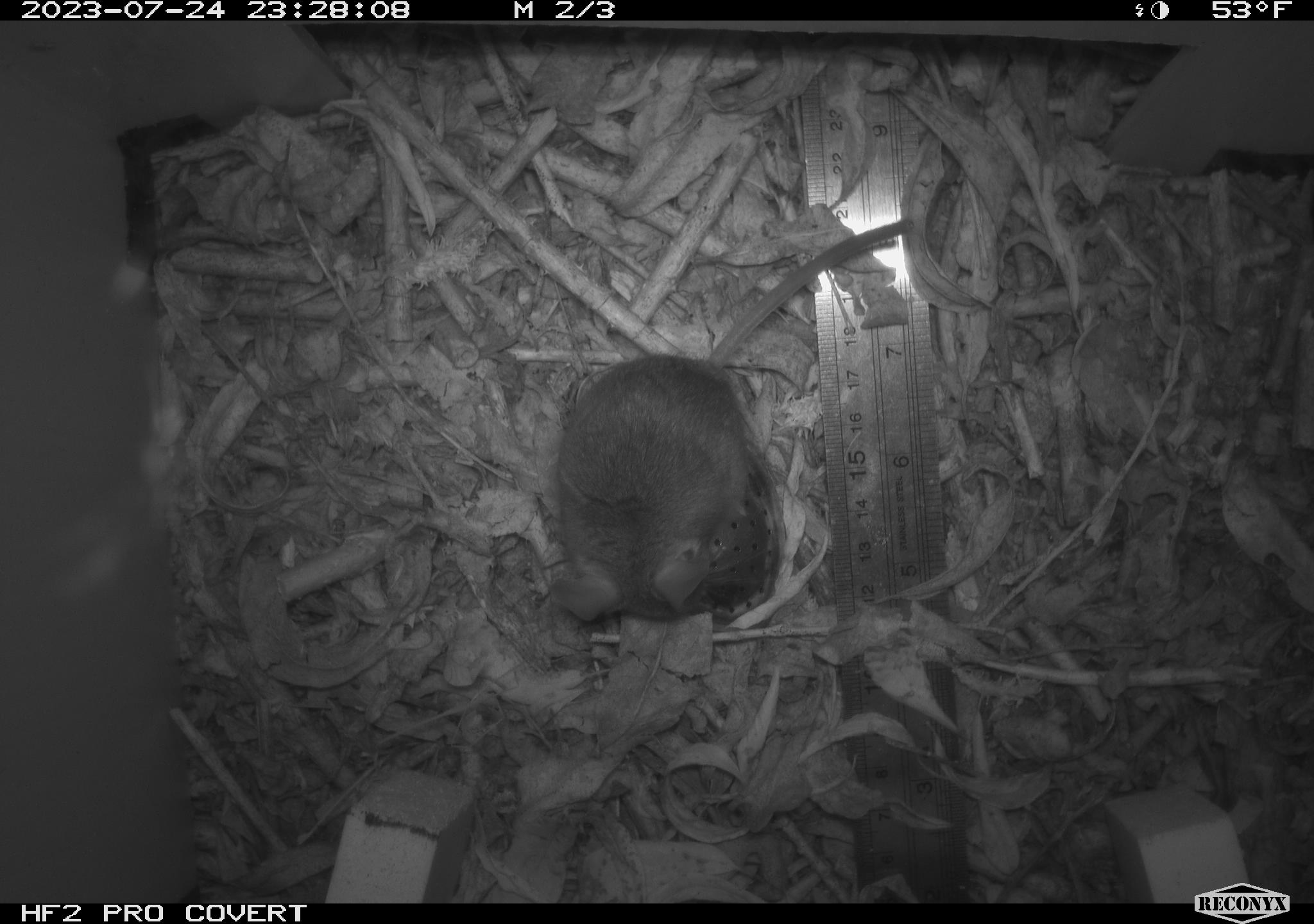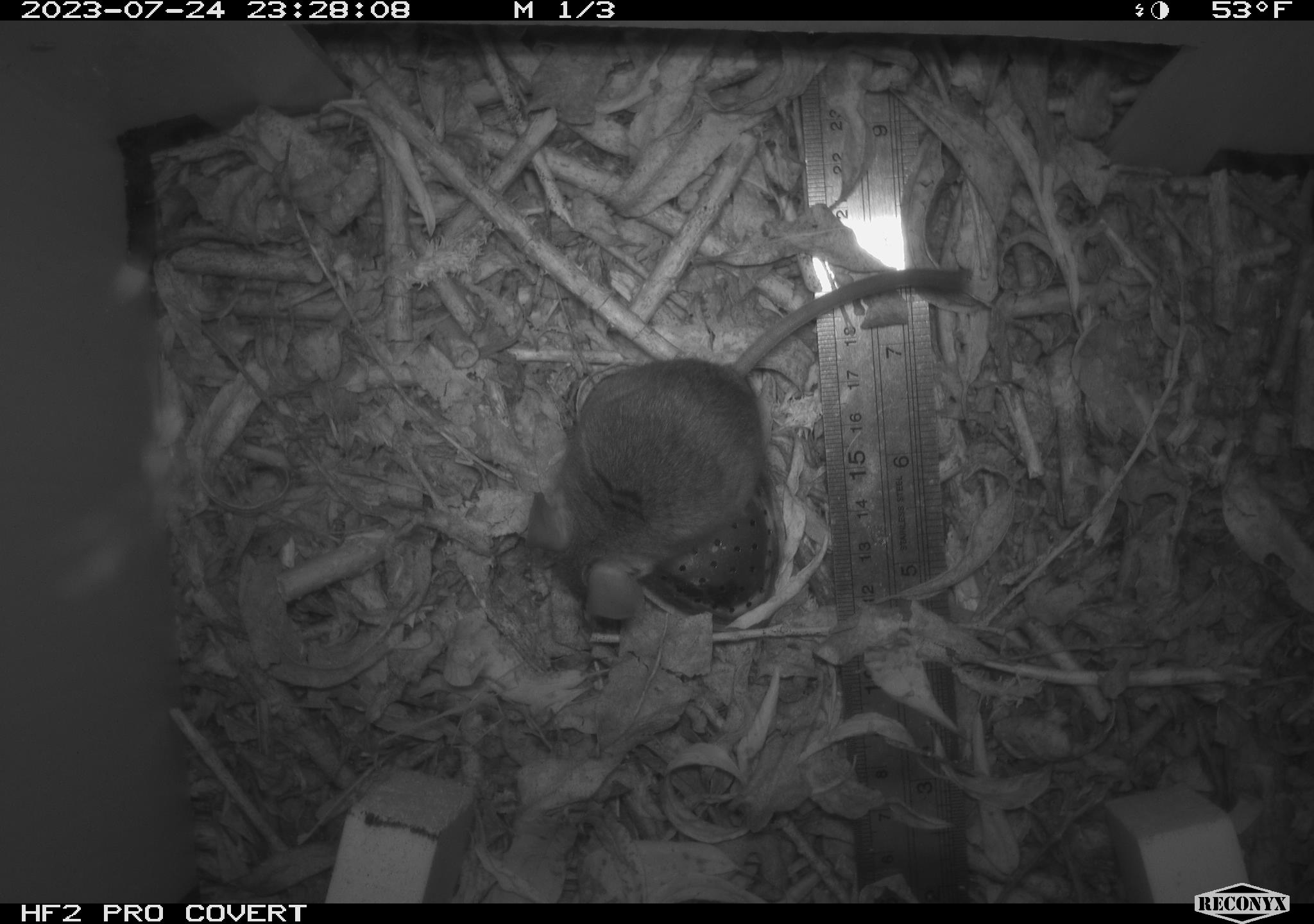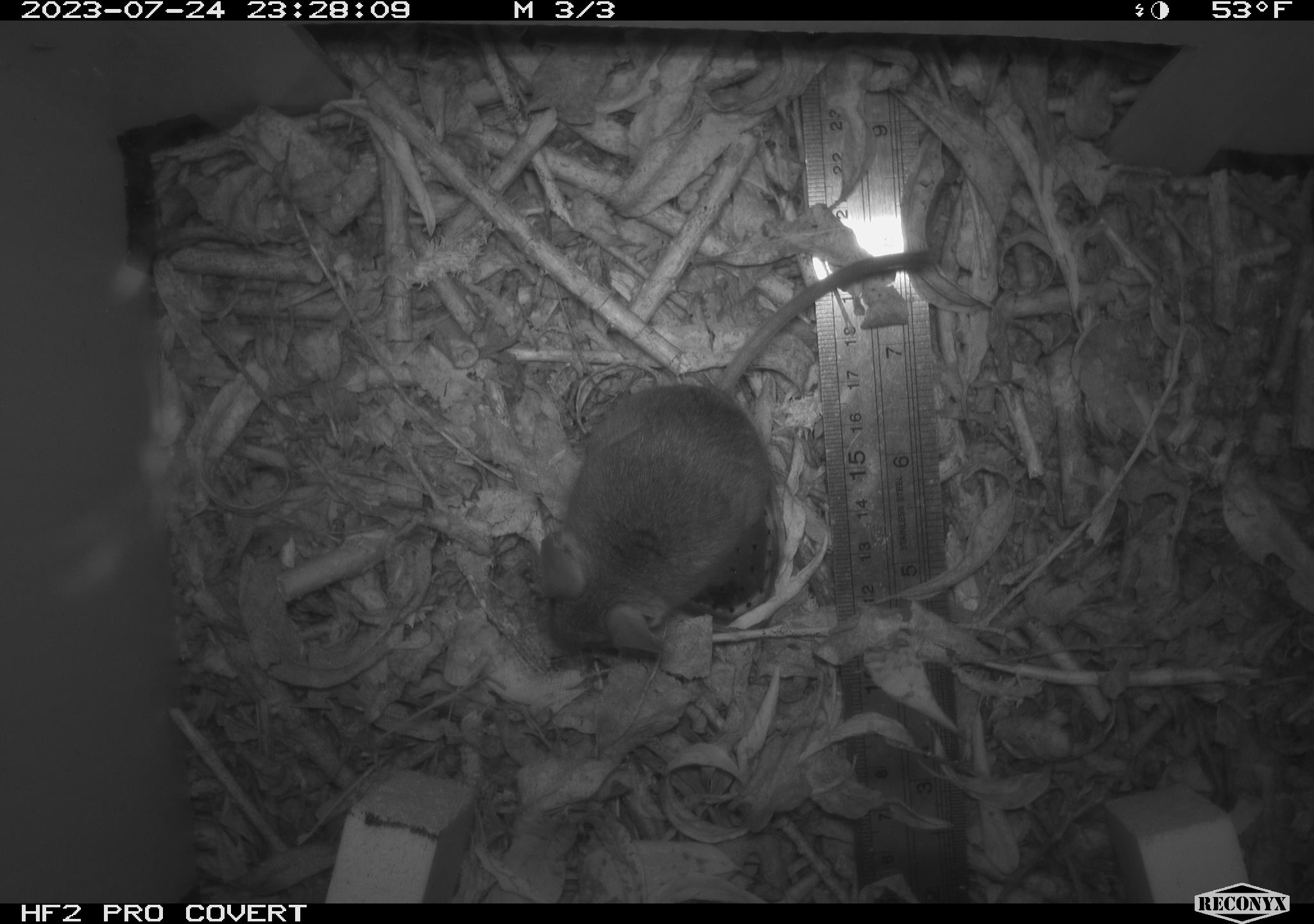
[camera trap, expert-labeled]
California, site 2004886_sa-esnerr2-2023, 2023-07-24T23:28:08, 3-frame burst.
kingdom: Animalia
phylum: Chordata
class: Mammalia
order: Rodentia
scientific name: Rodentia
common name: mouse species